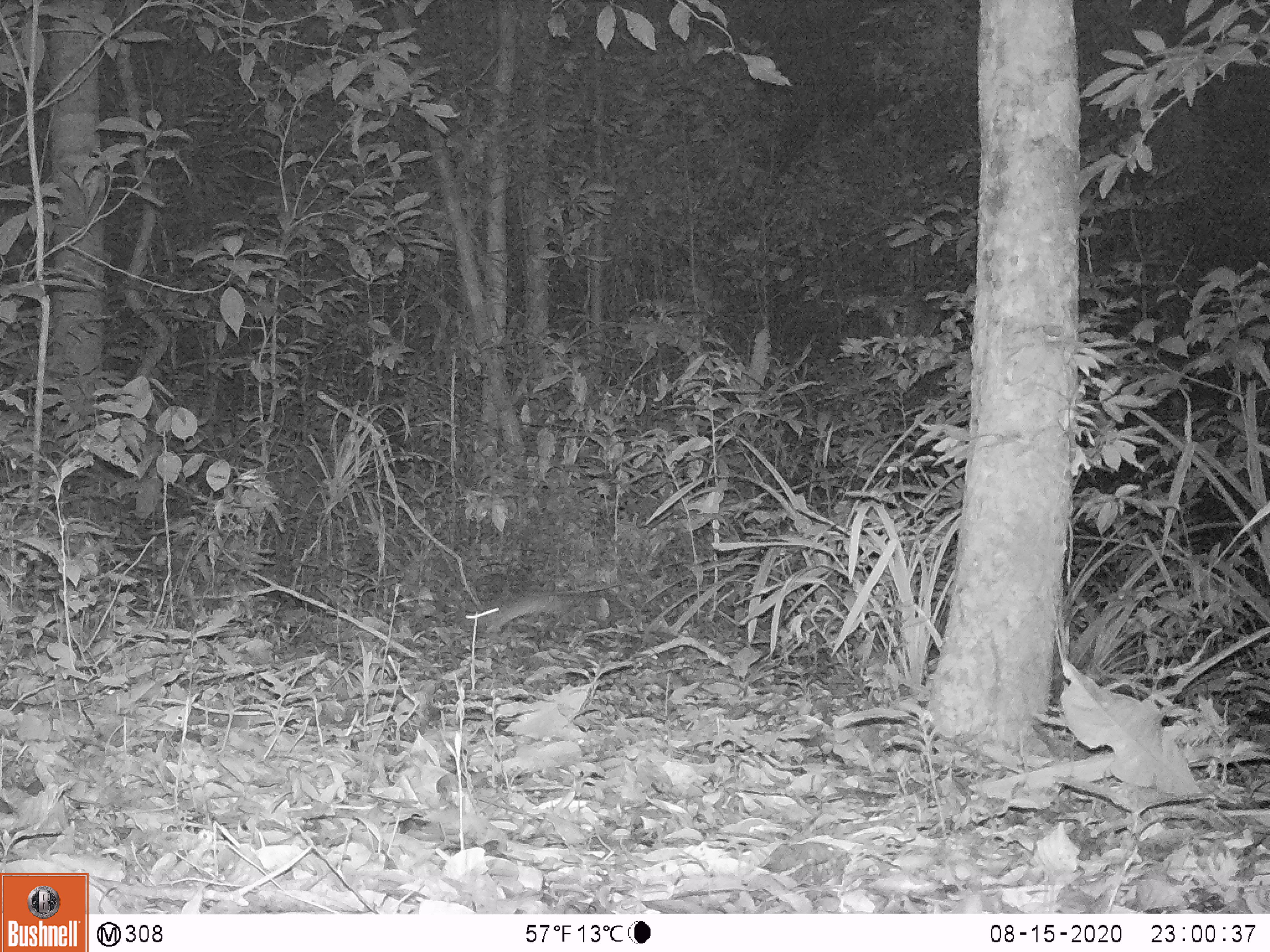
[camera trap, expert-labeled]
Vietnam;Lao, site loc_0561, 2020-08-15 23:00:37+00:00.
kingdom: Animalia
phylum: Chordata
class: Mammalia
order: Rodentia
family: Muridae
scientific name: Muridae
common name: old-world mice and rats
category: unidentified murid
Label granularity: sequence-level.